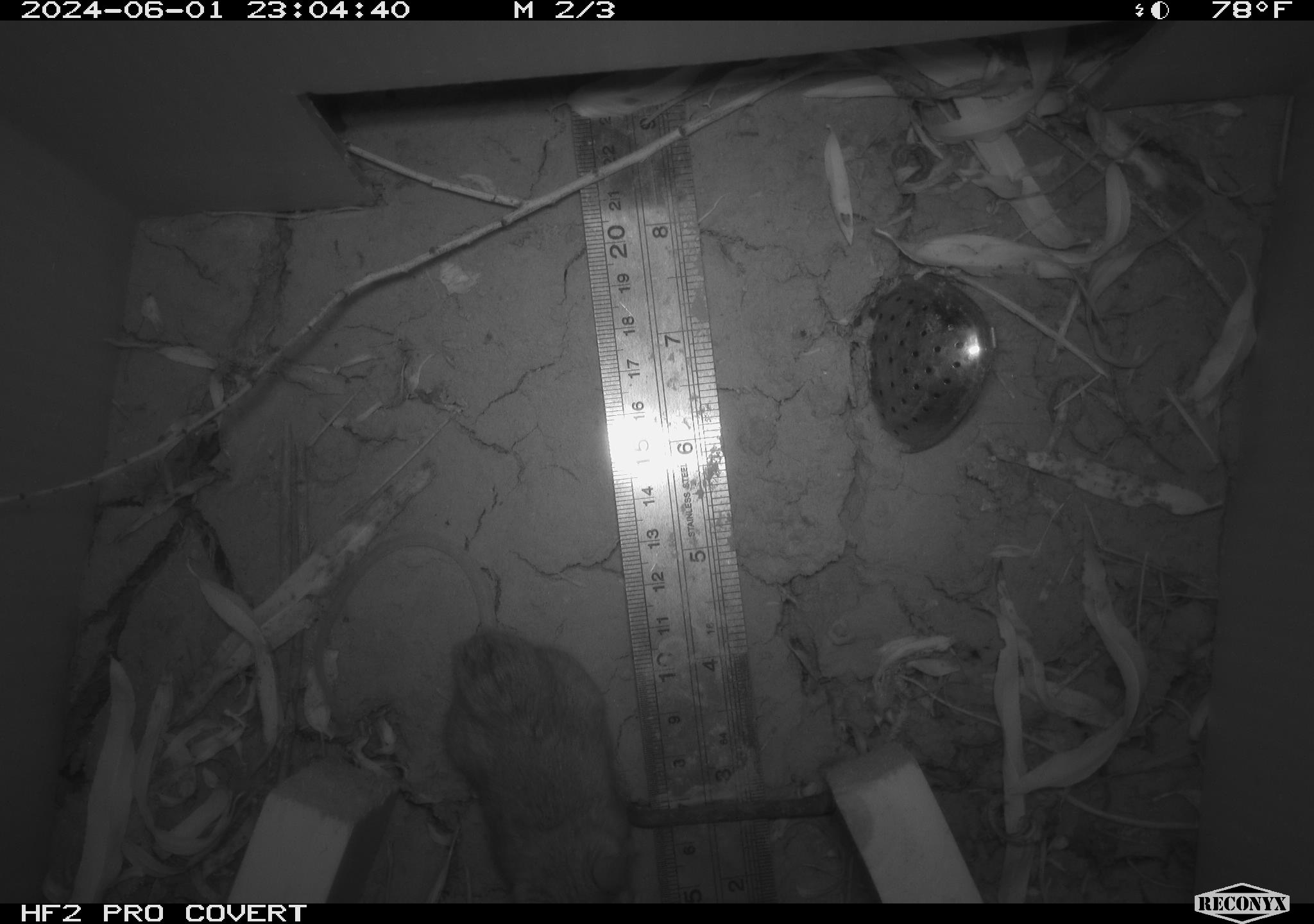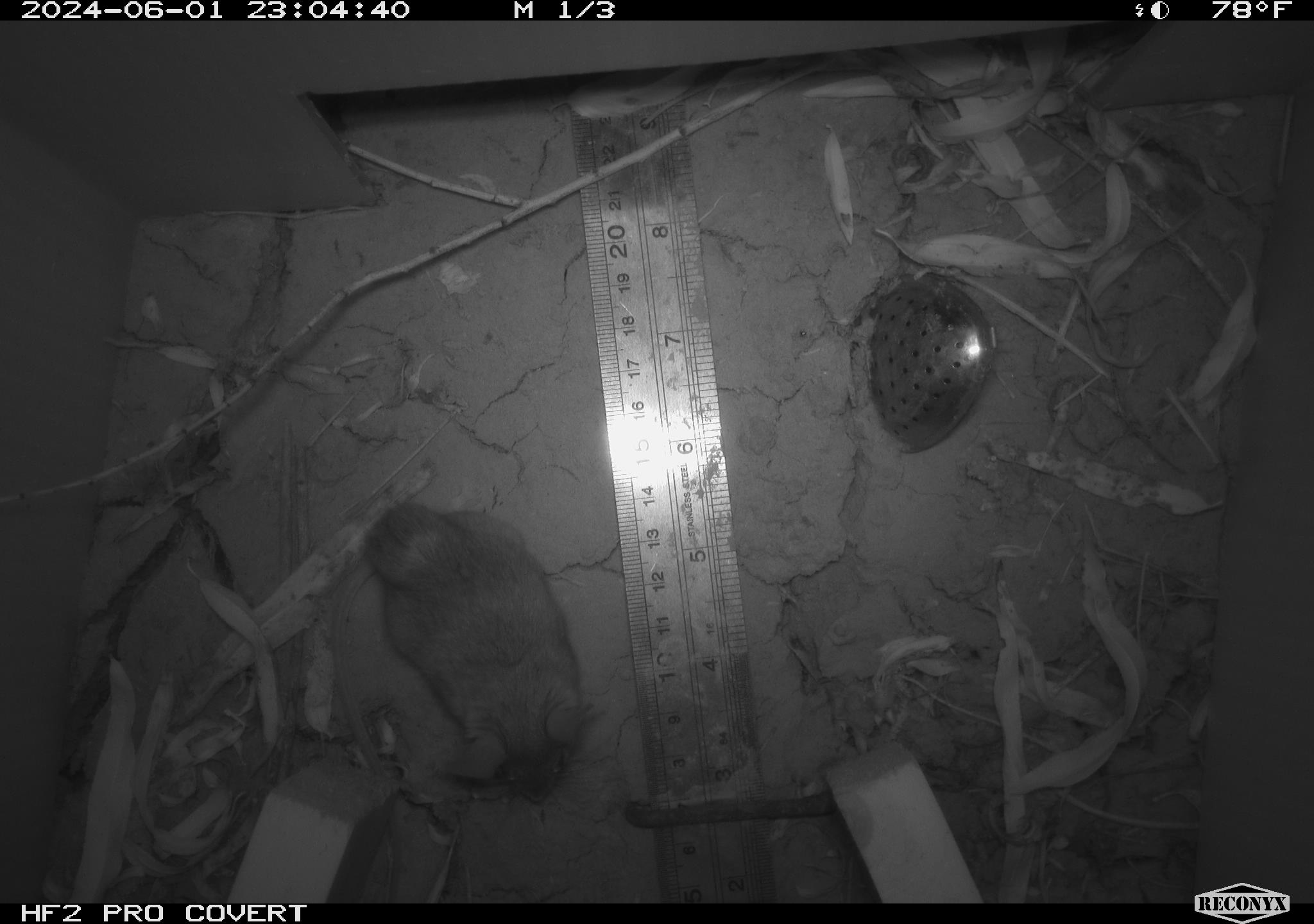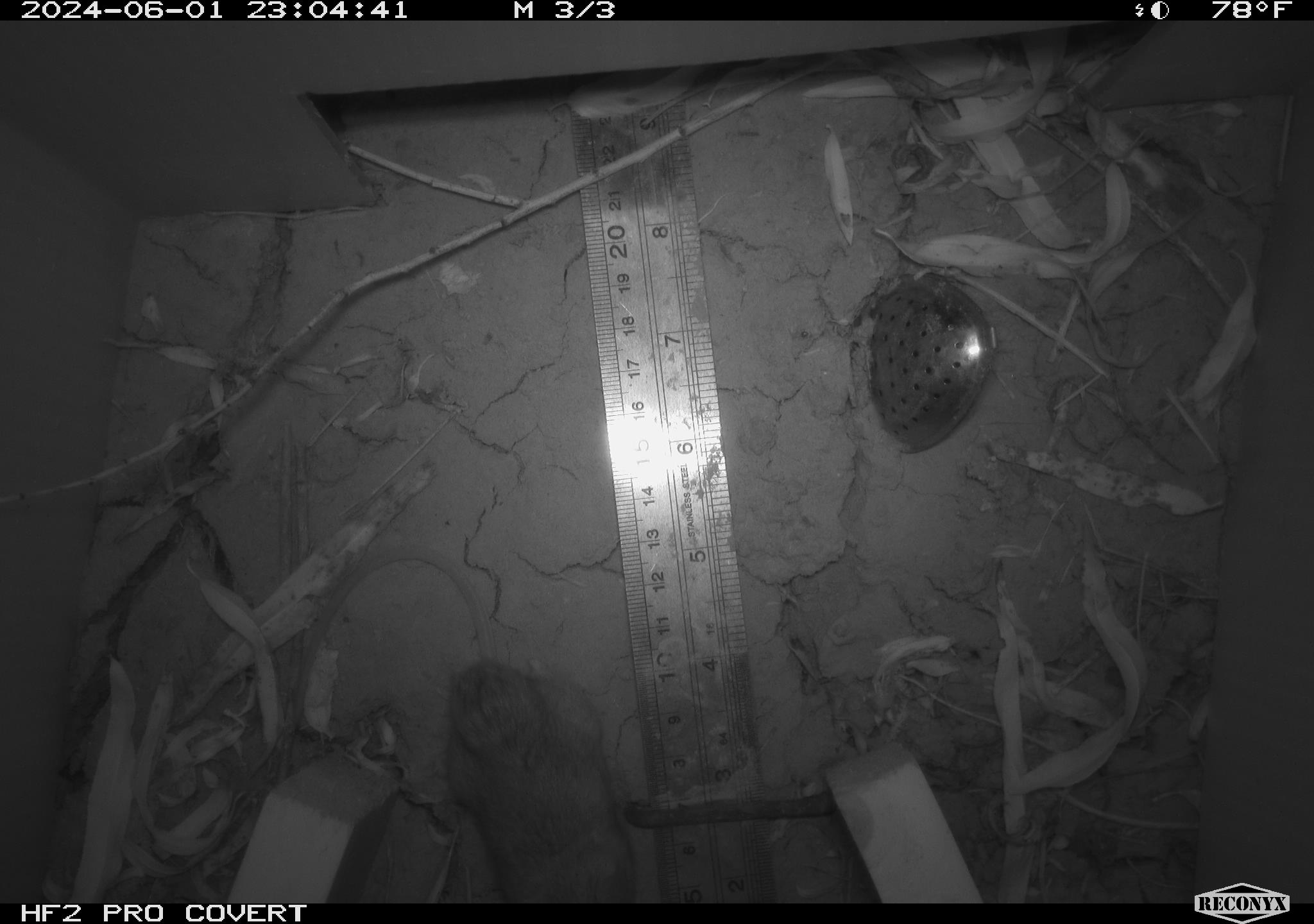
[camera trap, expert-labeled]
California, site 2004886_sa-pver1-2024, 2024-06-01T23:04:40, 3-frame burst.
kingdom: Animalia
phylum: Chordata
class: Mammalia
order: Rodentia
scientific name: Rodentia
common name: mouse species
Mouse species (Rodentia).